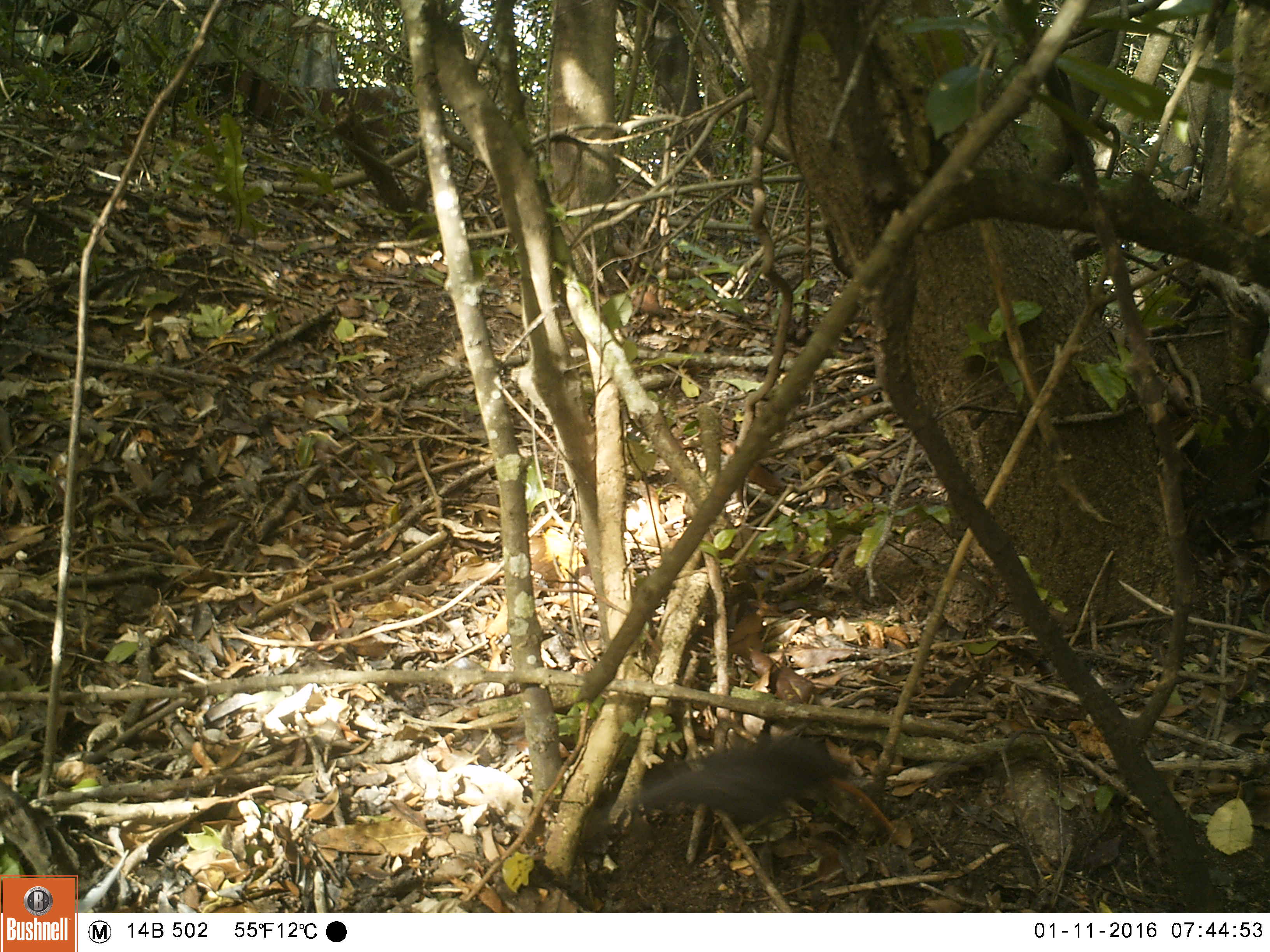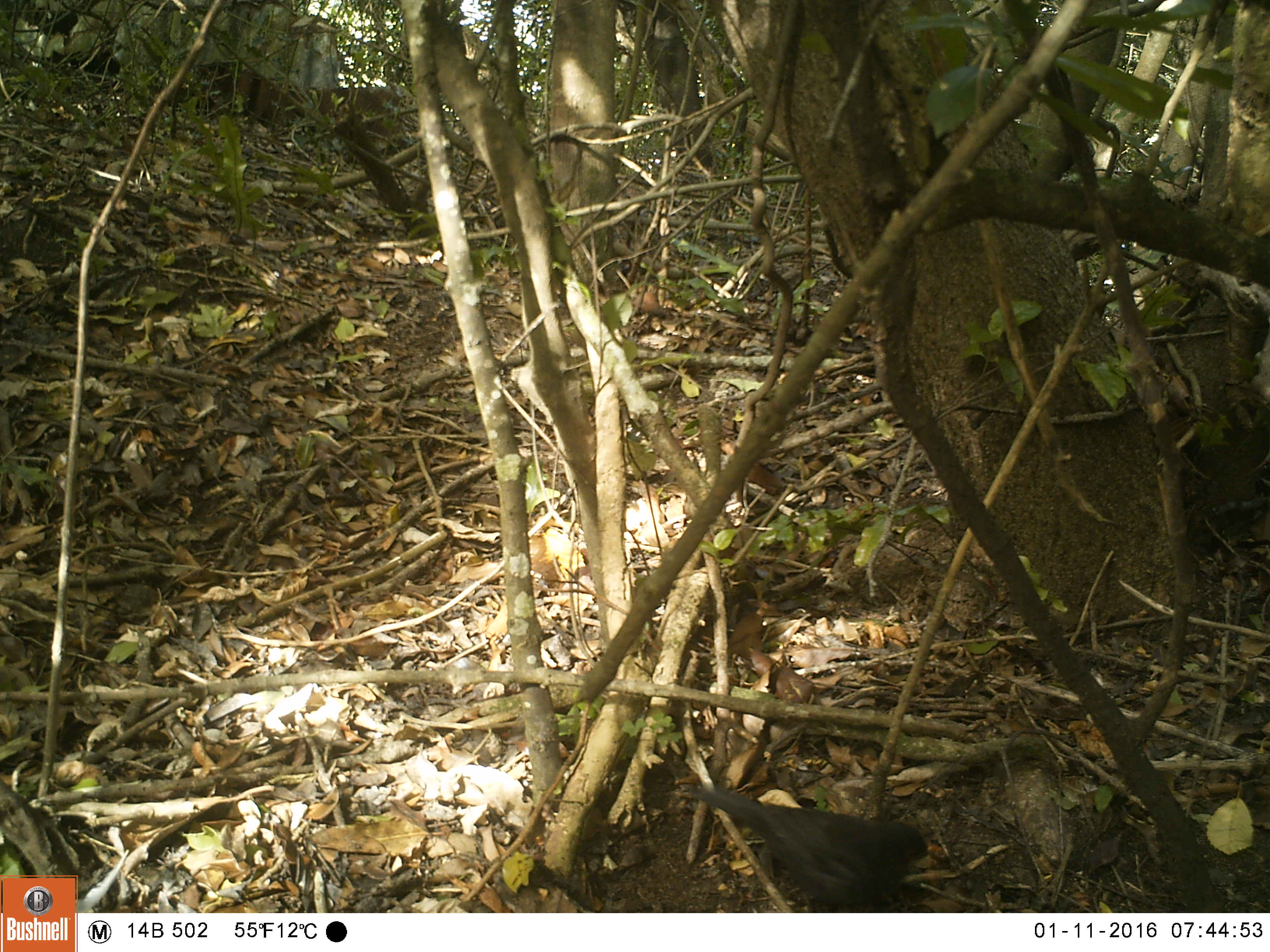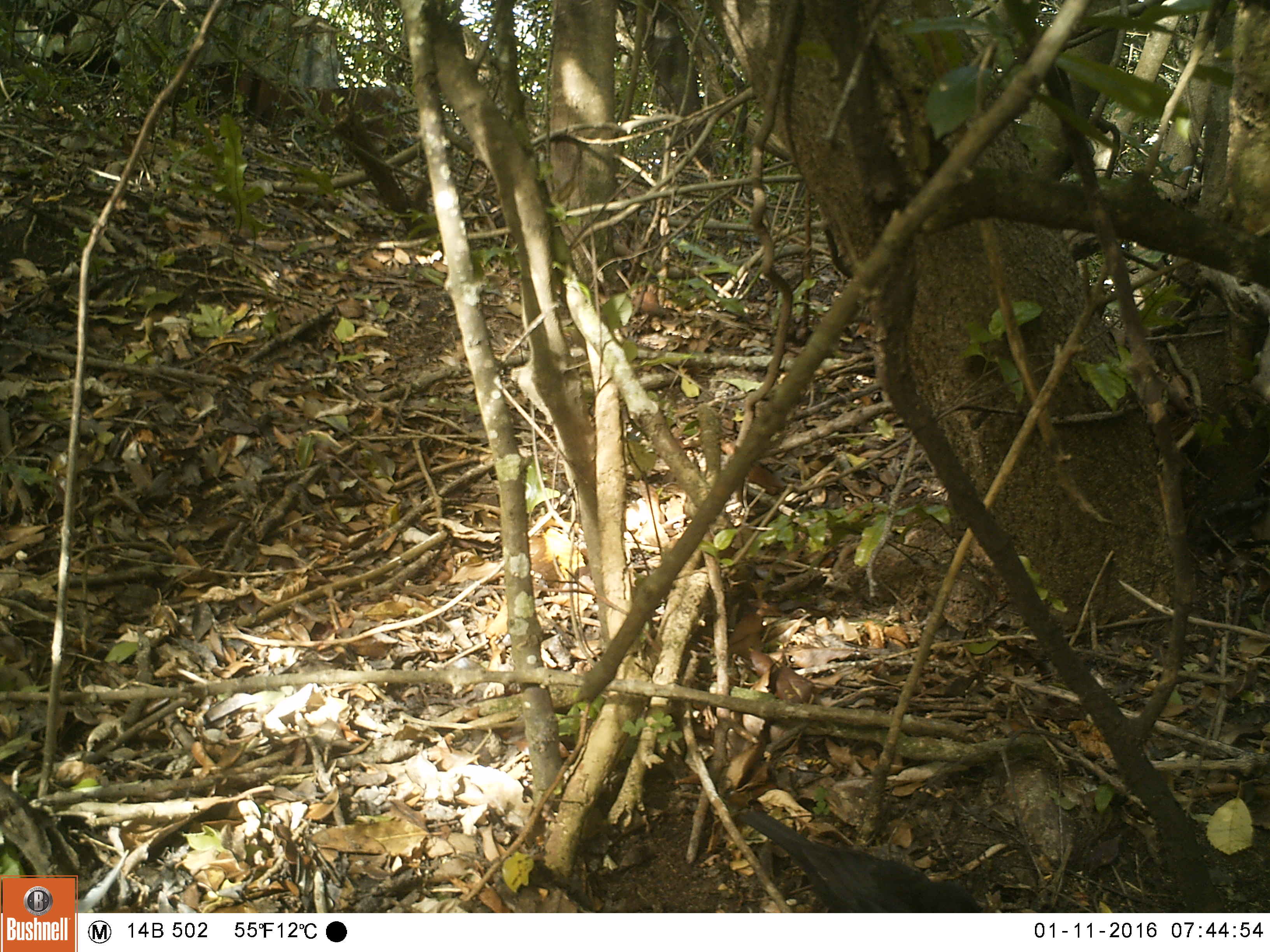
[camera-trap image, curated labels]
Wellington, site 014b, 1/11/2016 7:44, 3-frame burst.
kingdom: Animalia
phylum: Chordata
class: Aves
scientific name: Aves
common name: bird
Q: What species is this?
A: Bird (Aves).